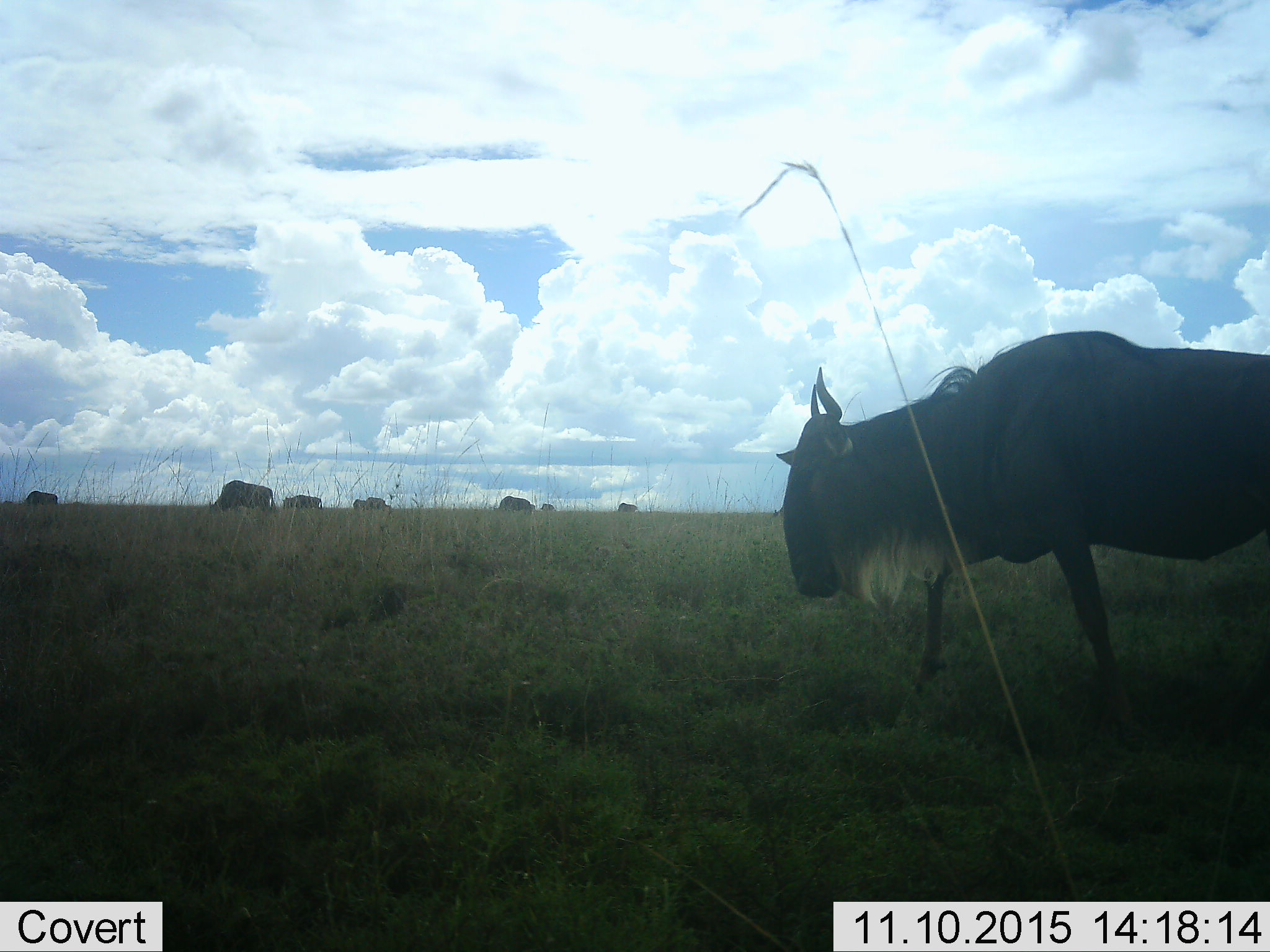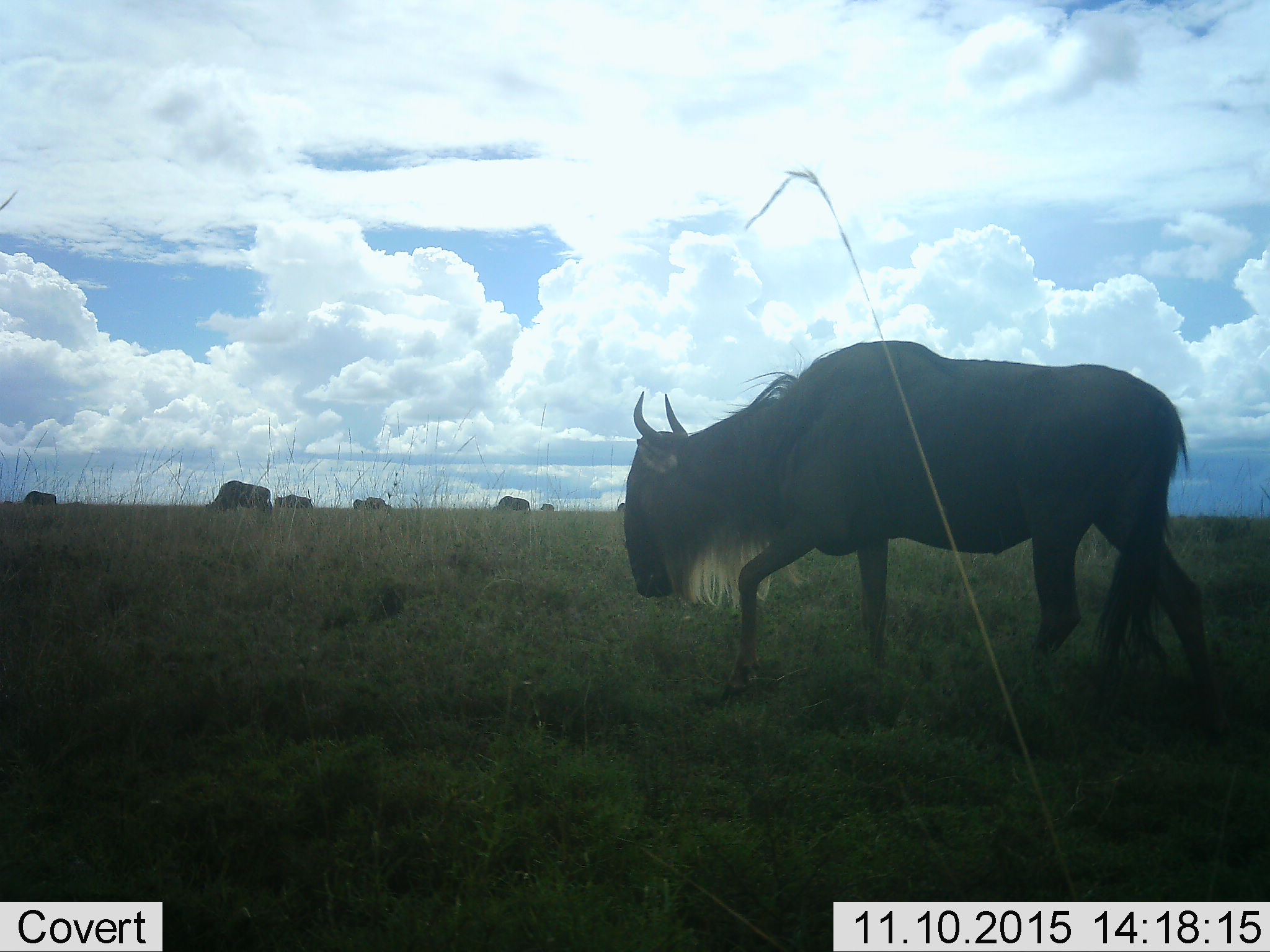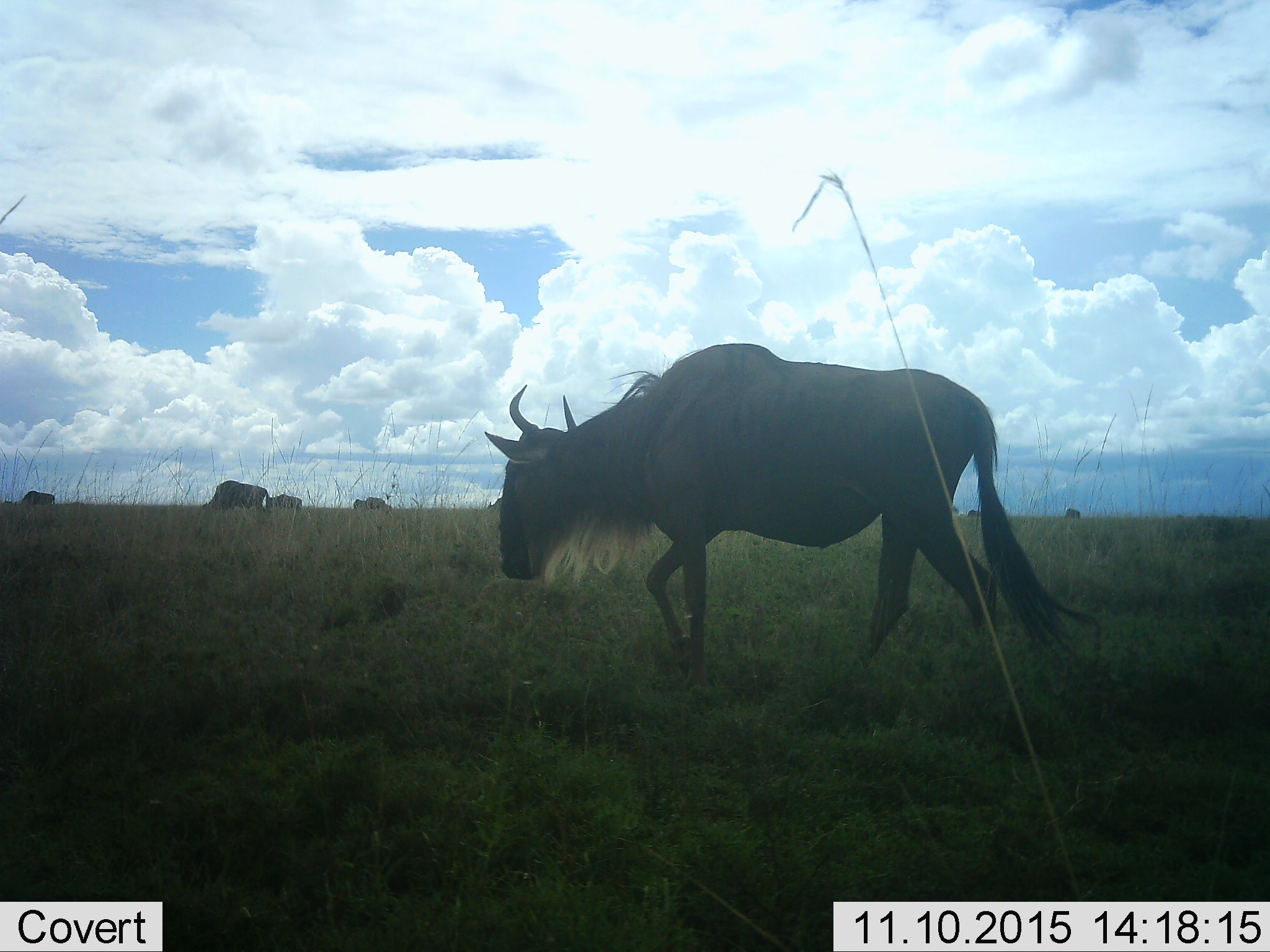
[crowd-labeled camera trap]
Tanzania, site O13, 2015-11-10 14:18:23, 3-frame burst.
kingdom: Animalia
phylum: Chordata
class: Mammalia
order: Artiodactyla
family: Bovidae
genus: Connochaetes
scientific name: Connochaetes taurinus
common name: blue wildebeest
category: wildebeest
Wildebeest (blue wildebeest) (Connochaetes taurinus), count 10. Behavior (volunteer vote fractions): standing 33%, resting 0%, moving 100%, interacting 0%. Young present (vote fraction): 0%. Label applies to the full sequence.